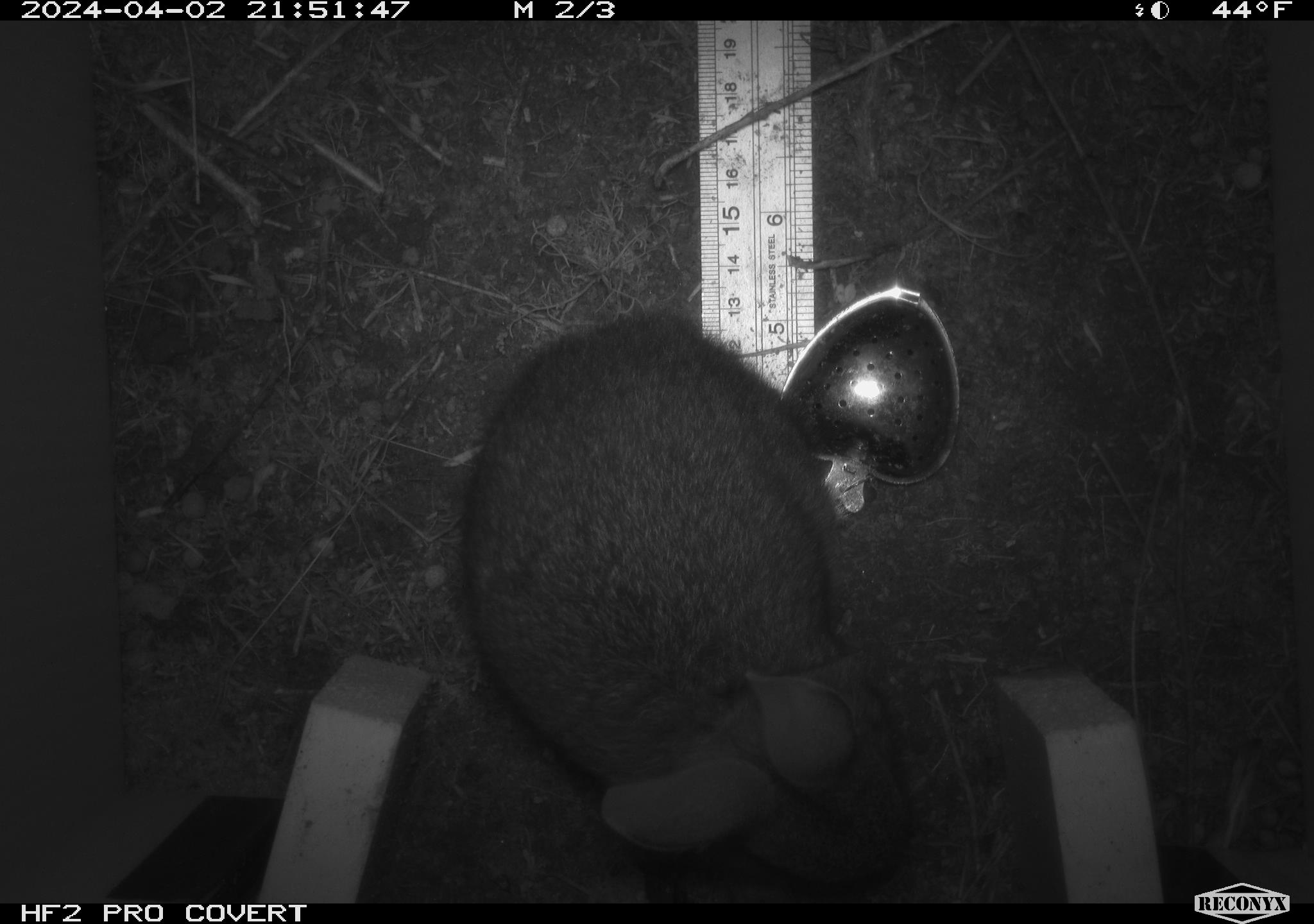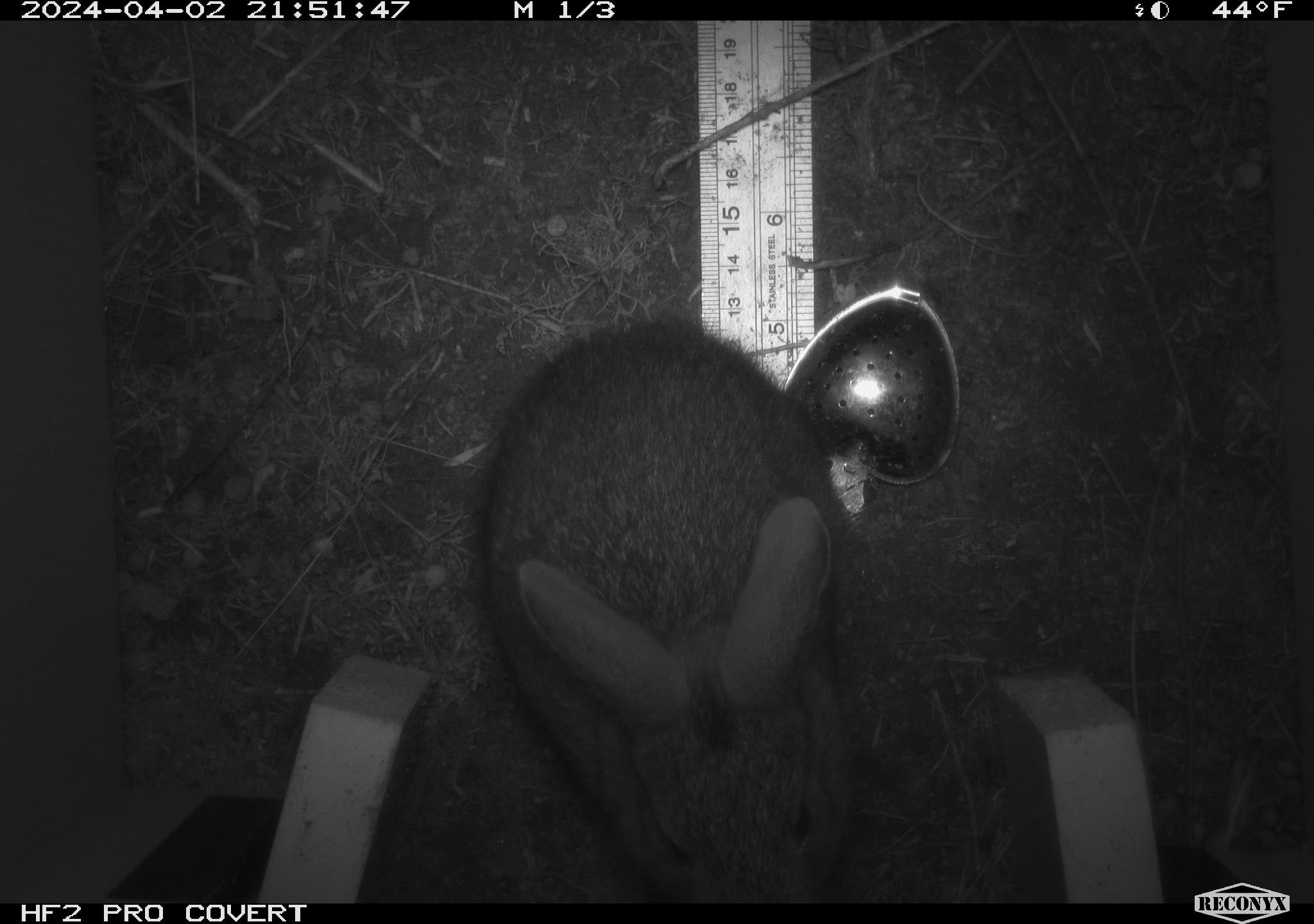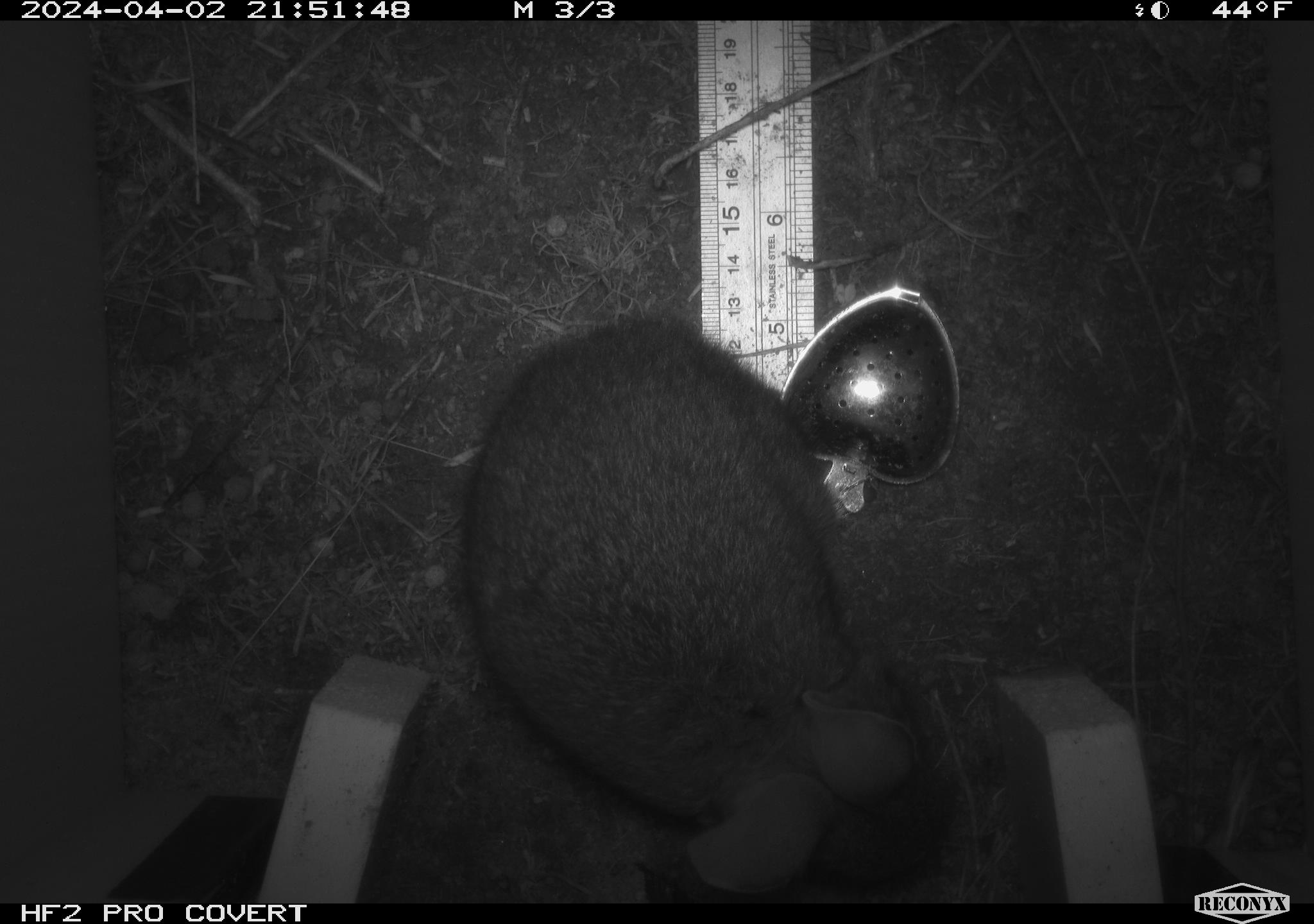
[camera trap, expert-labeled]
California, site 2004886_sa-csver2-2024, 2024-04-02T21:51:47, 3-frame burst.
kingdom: Animalia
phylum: Chordata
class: Mammalia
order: Lagomorpha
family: Leporidae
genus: Sylvilagus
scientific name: Sylvilagus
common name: cottontail rabbits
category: sylvilagus species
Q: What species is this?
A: Sylvilagus species (cottontail rabbits) (Sylvilagus).